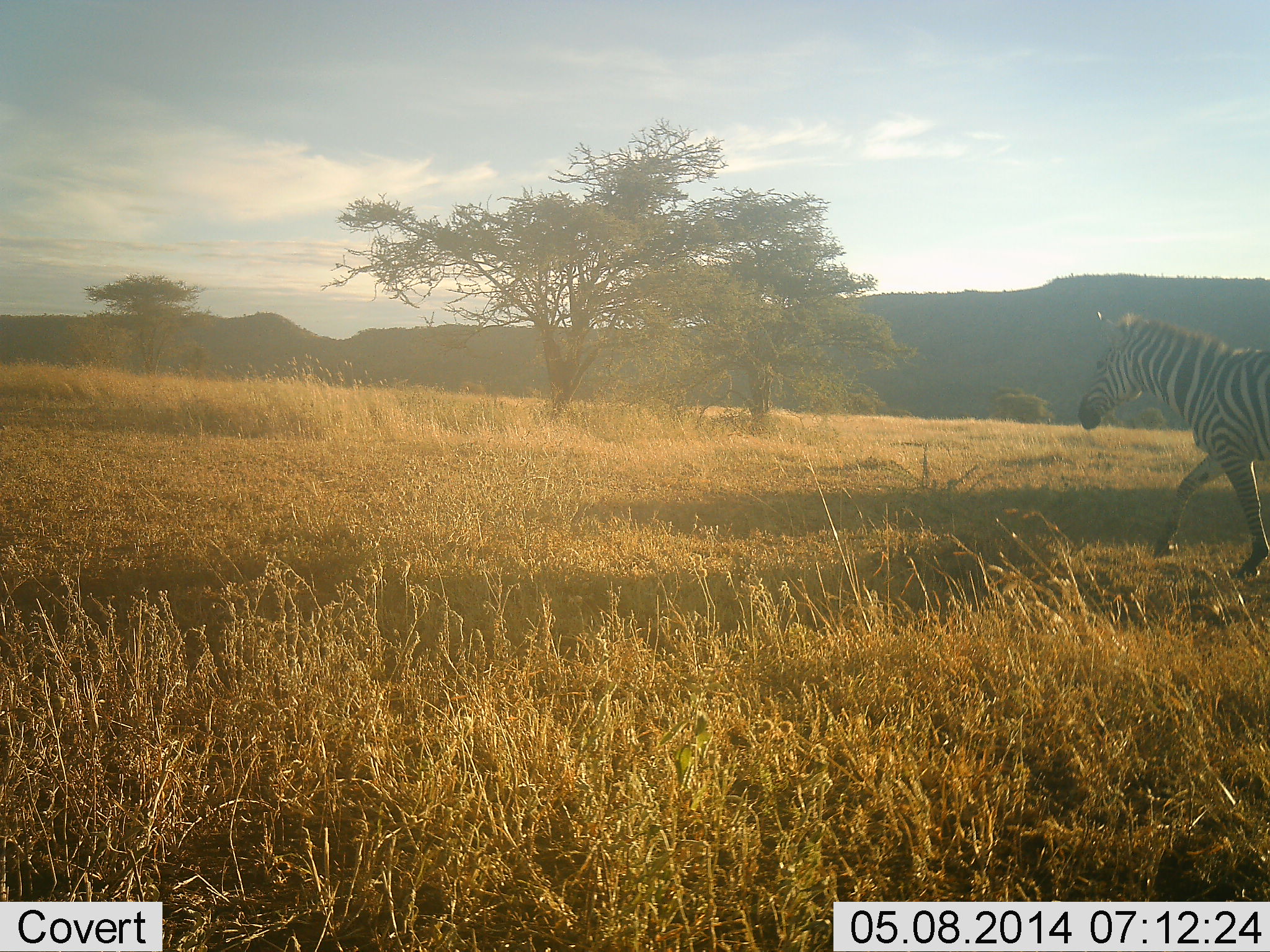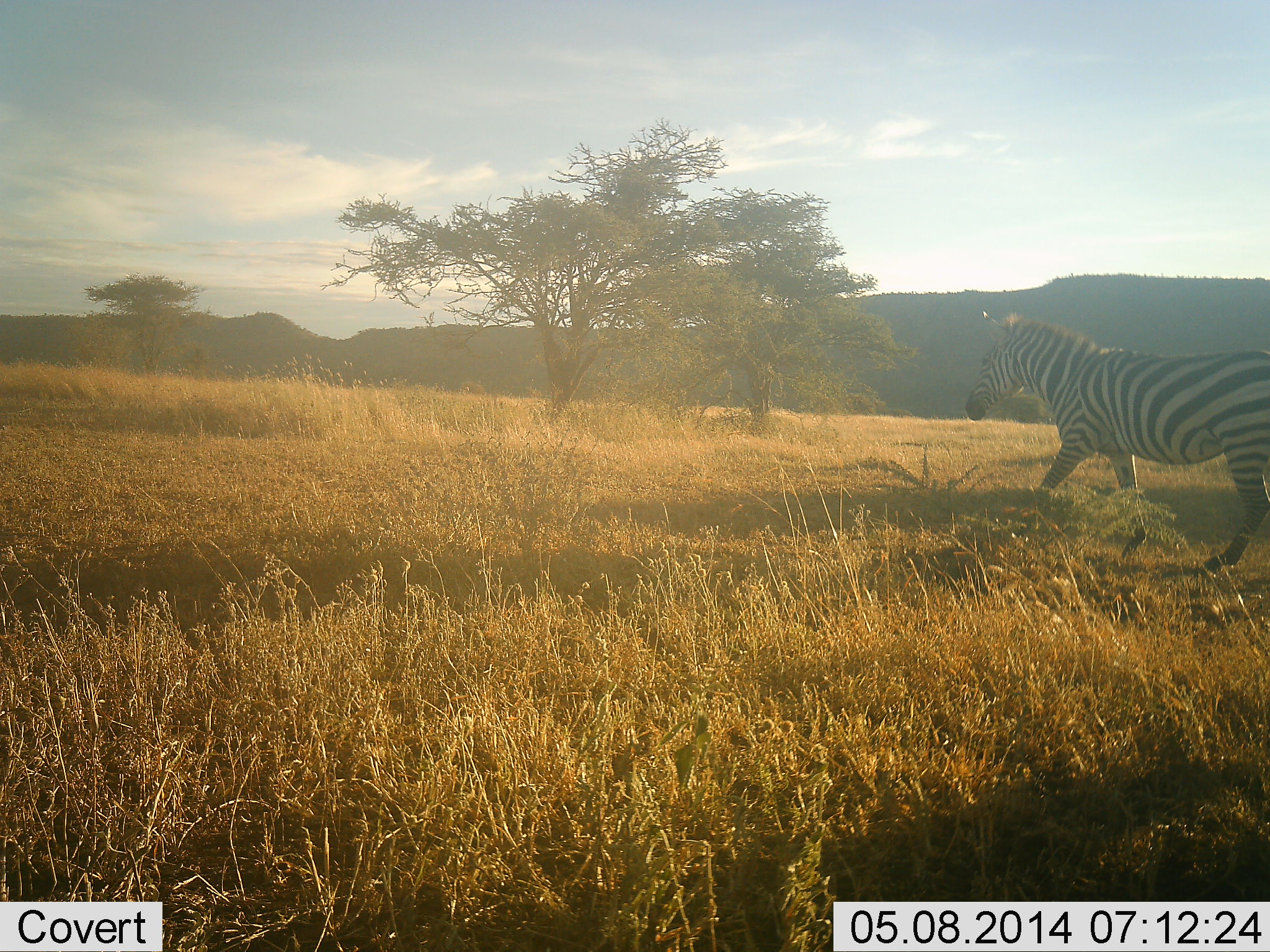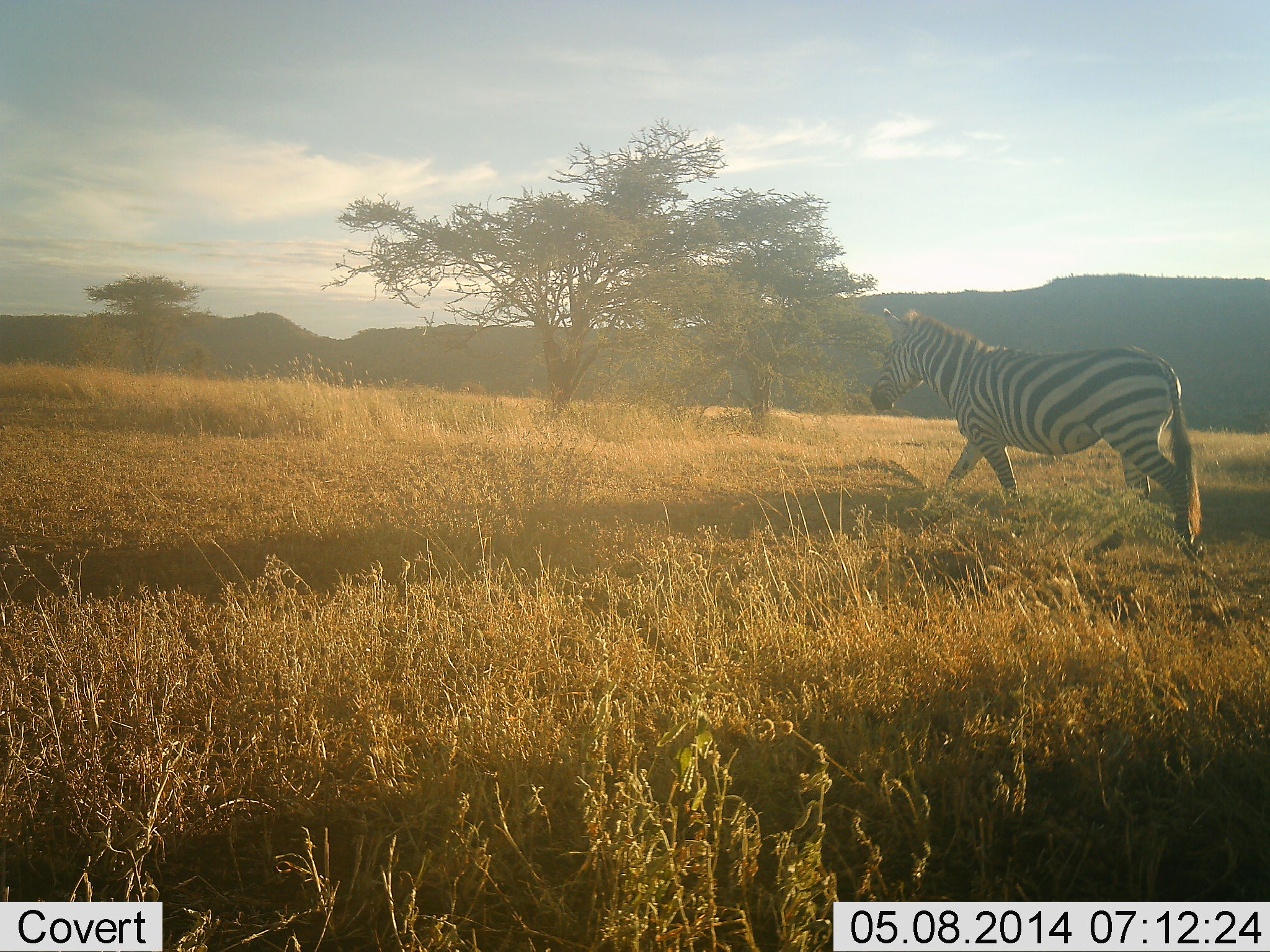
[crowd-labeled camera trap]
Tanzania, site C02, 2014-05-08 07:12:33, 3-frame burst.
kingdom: Animalia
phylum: Chordata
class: Mammalia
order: Perissodactyla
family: Equidae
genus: Equus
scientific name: Equus quagga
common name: plains zebra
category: zebra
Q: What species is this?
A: Zebra (plains zebra) (Equus quagga).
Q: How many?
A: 1.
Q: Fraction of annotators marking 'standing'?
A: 0%.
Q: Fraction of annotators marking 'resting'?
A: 0%.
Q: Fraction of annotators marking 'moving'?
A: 100%.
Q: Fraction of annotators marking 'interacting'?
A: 0%.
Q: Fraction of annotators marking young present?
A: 0%.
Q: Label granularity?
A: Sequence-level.